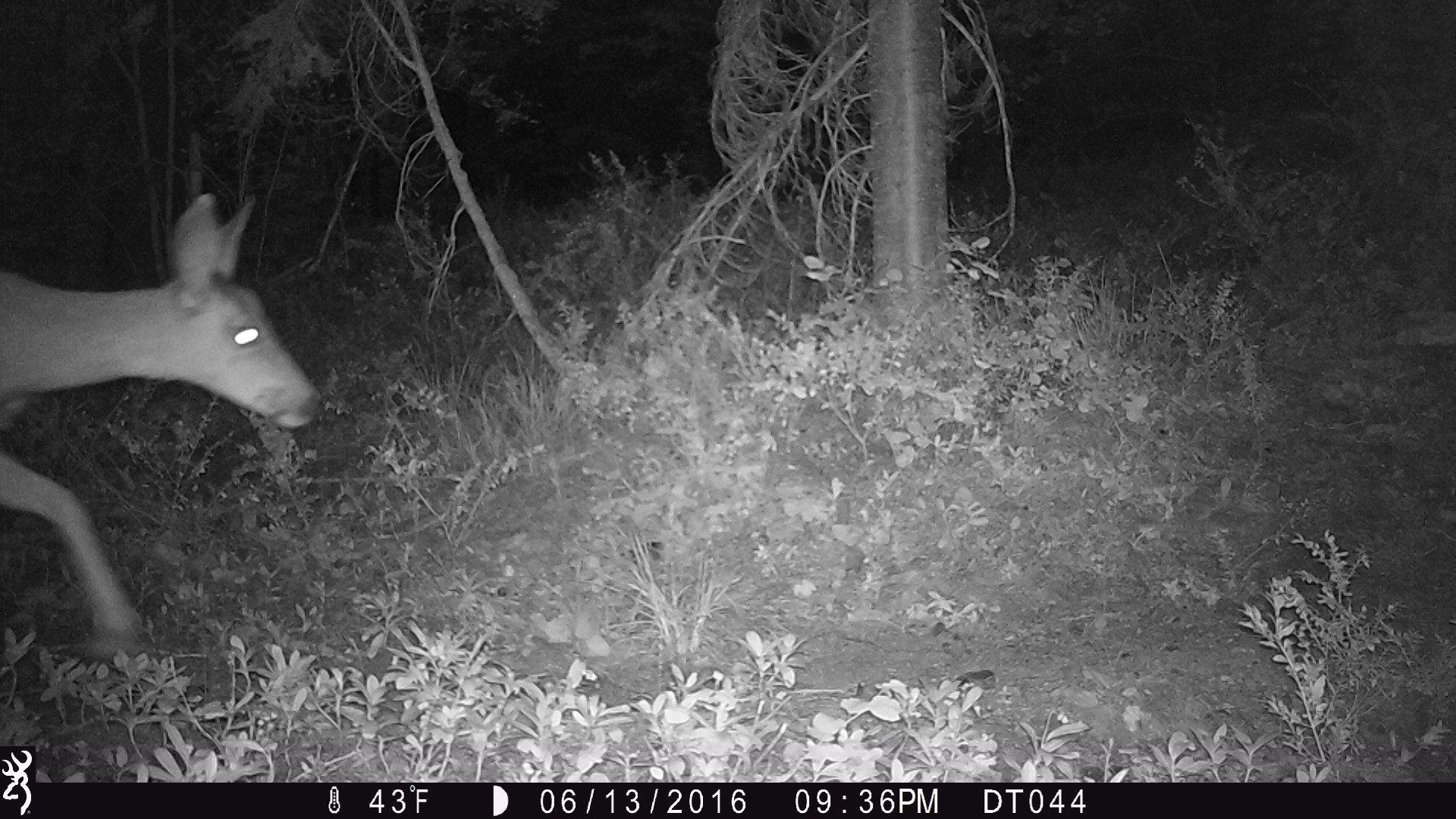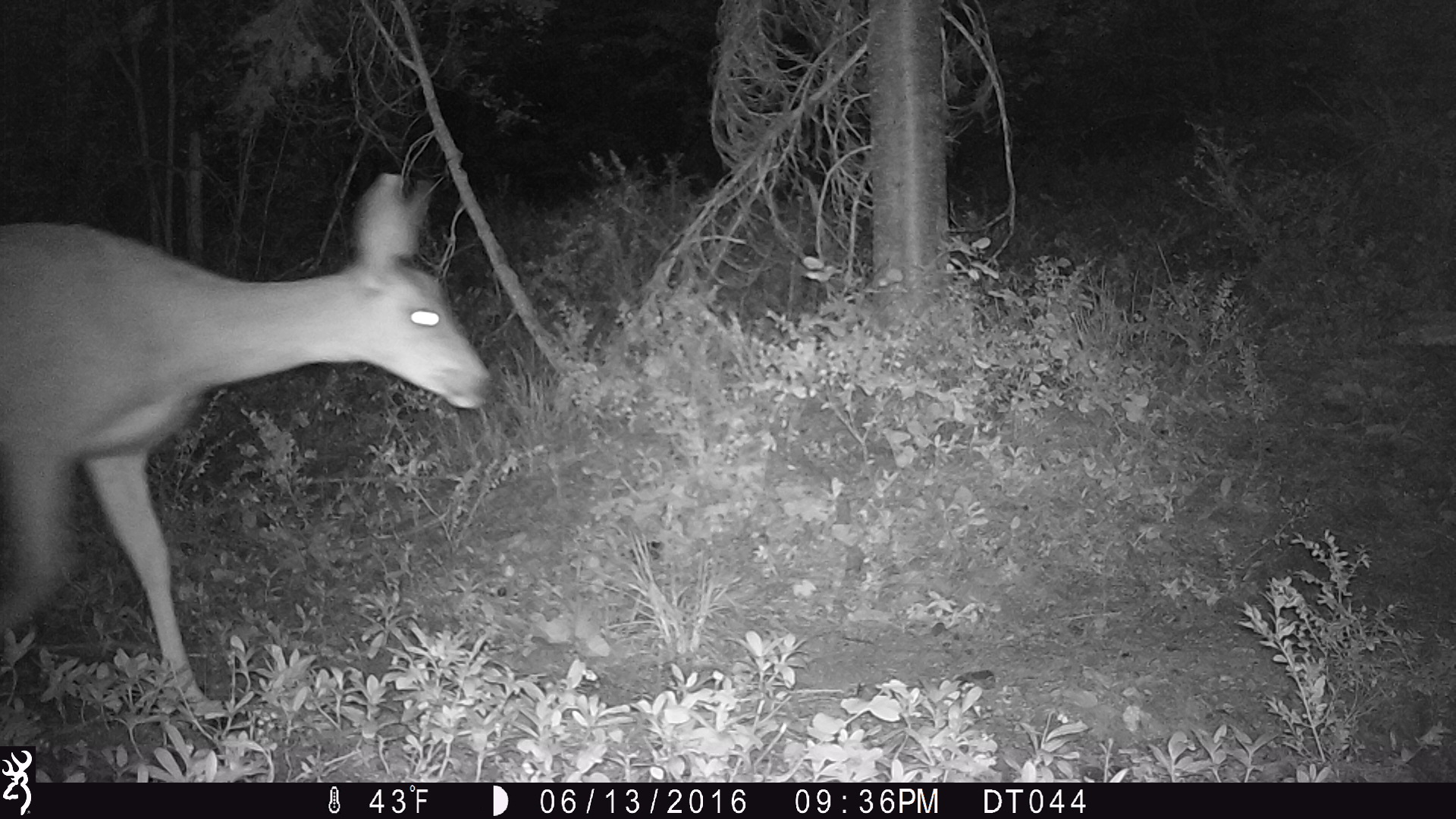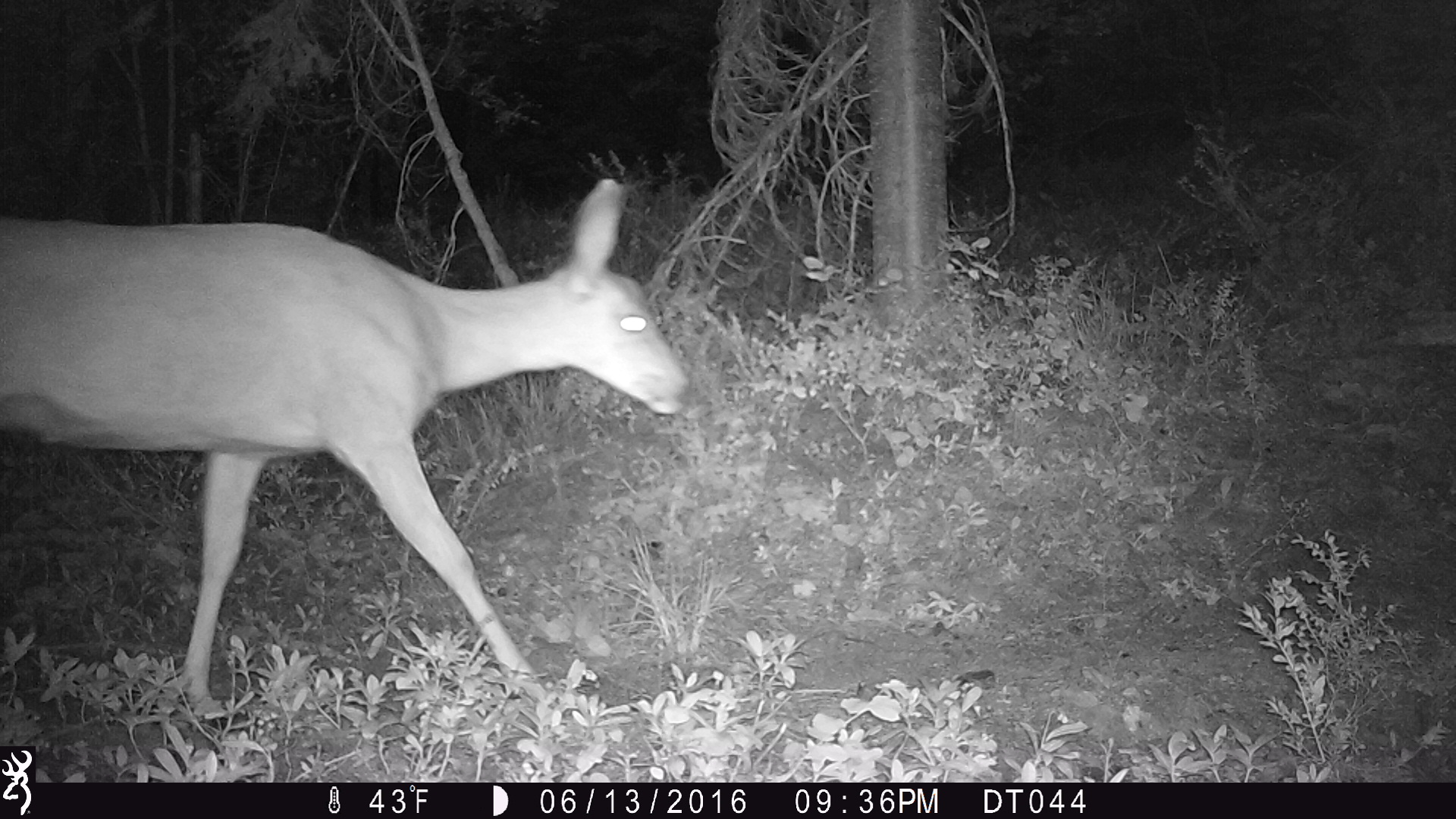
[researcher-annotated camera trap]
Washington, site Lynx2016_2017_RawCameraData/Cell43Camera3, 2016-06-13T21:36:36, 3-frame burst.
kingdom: Animalia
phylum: Chordata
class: Mammalia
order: Artiodactyla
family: Cervidae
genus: Odocoileus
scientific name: Odocoileus hemionus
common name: mule deer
Odocoileus hemionus (mule deer). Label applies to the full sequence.